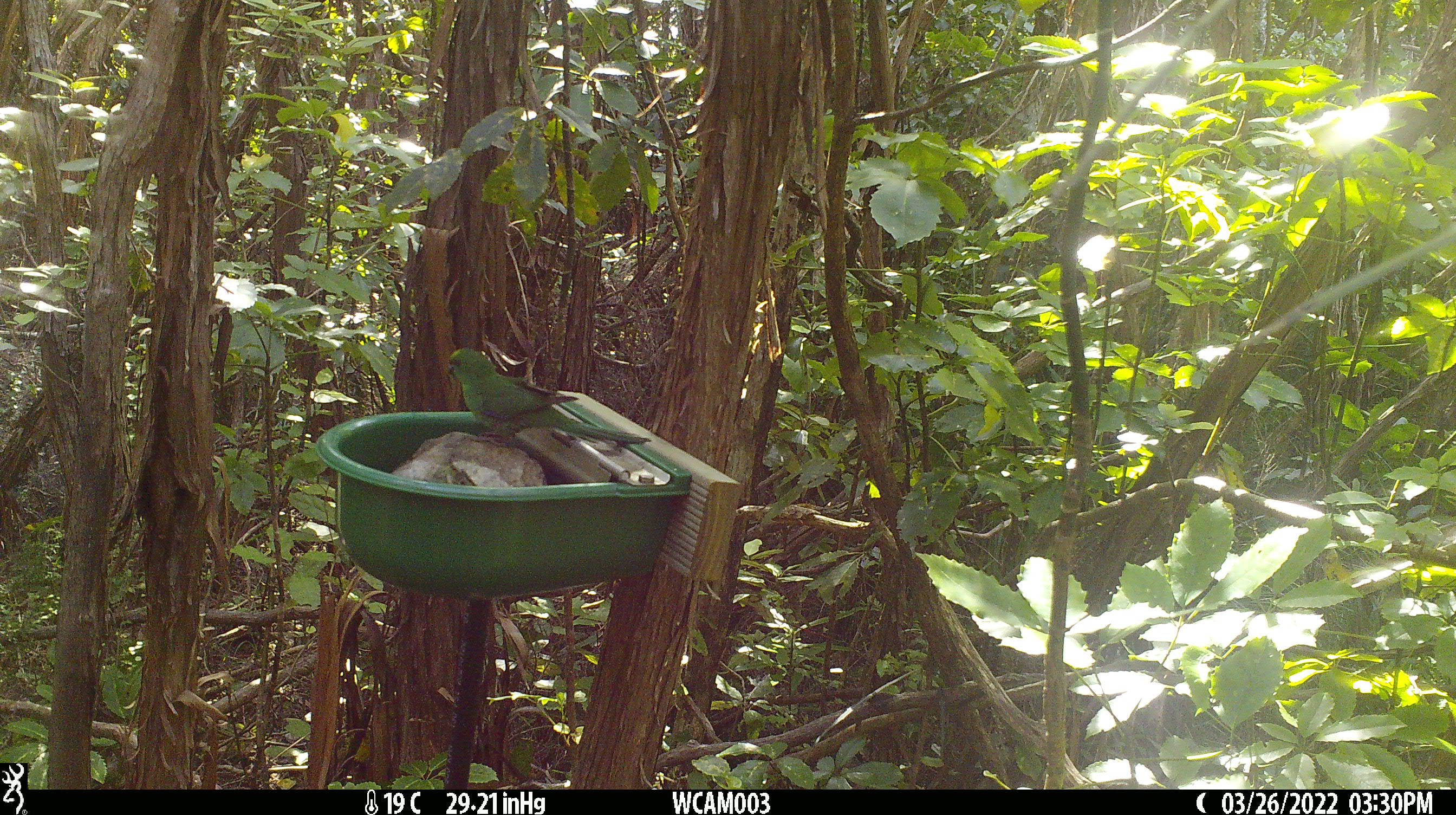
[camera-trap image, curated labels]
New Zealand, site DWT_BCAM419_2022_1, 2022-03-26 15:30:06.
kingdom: Animalia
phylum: Chordata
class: Aves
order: Psittaciformes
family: Psittaculidae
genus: Cyanoramphus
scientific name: Cyanoramphus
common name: parakeet